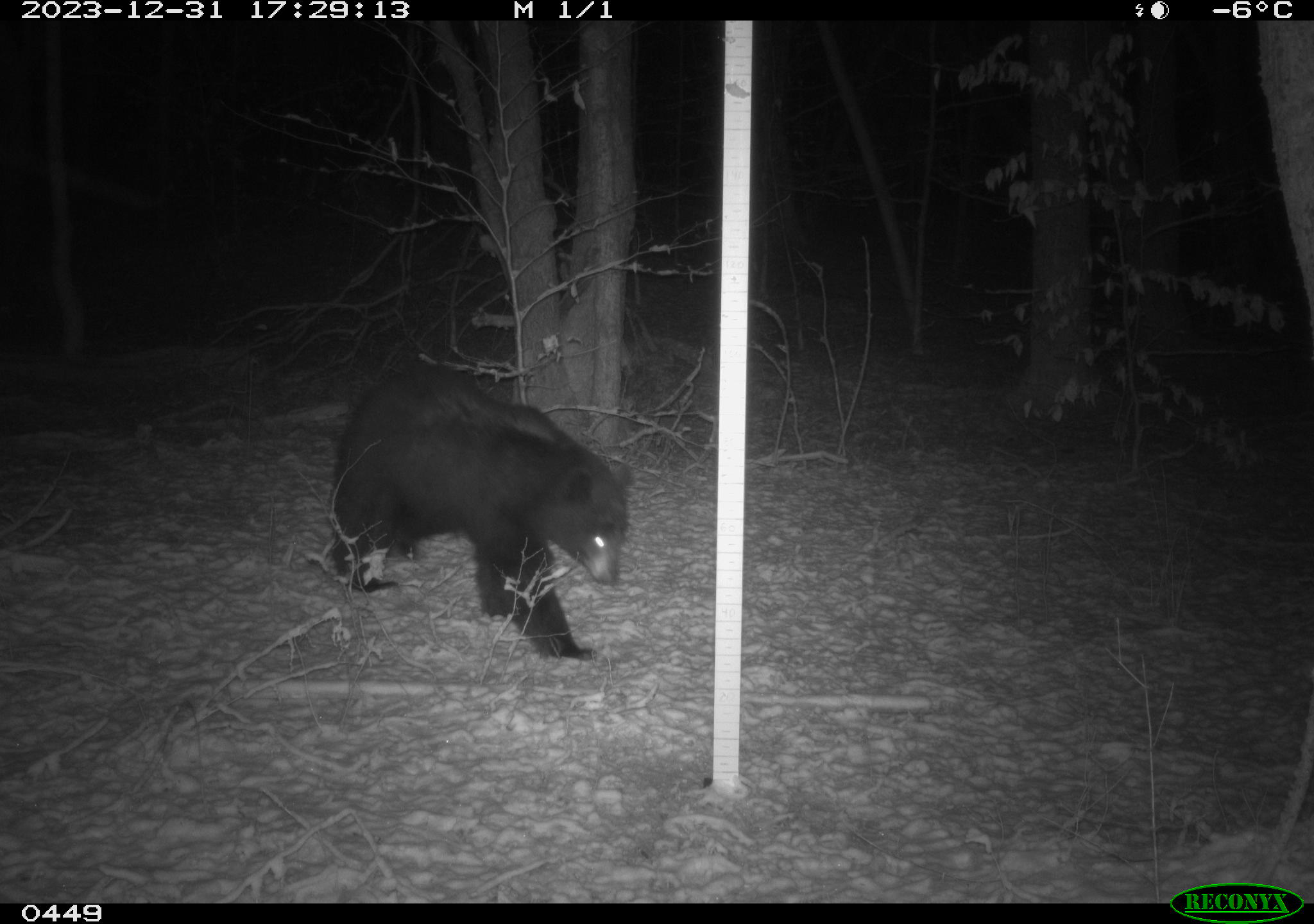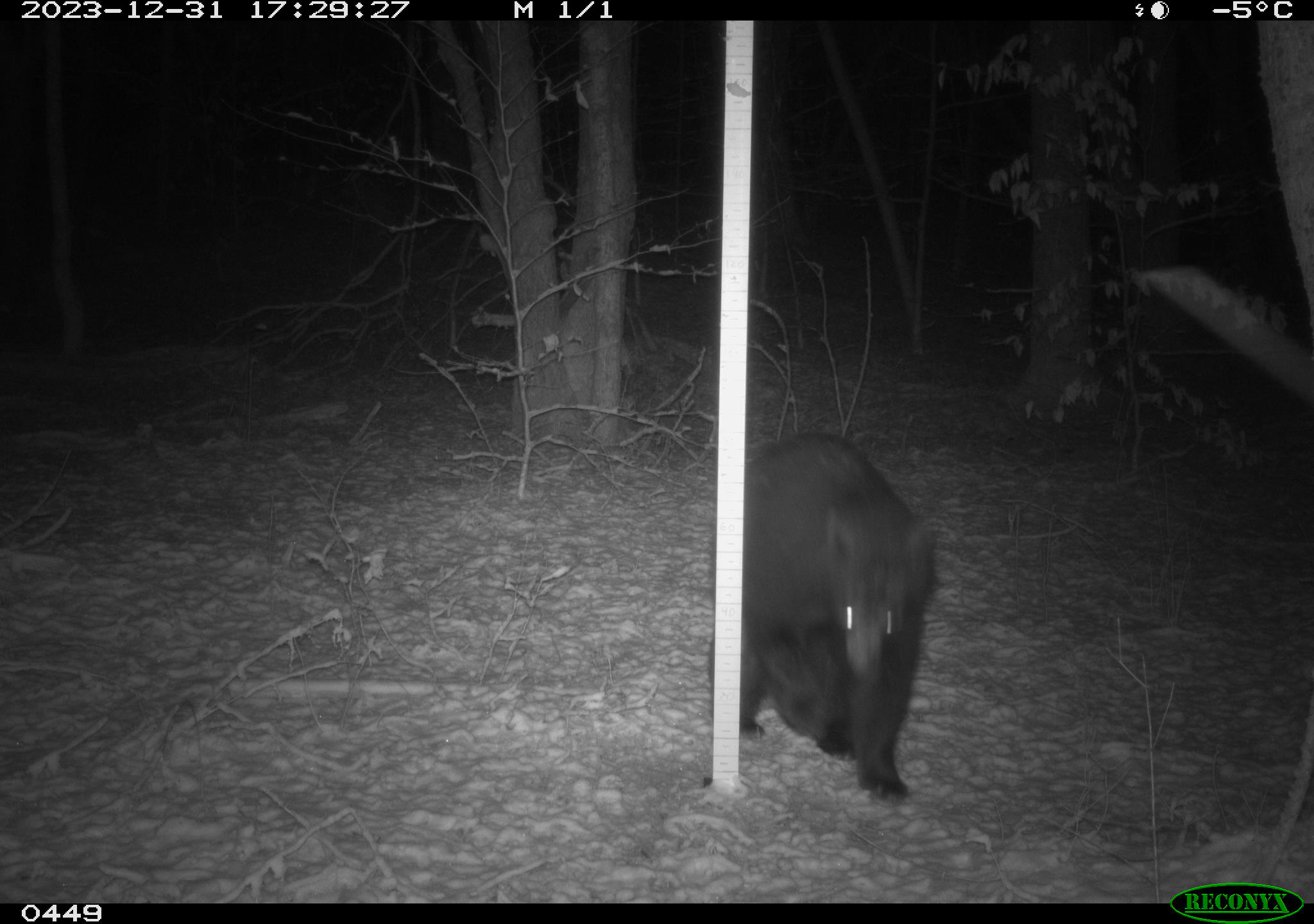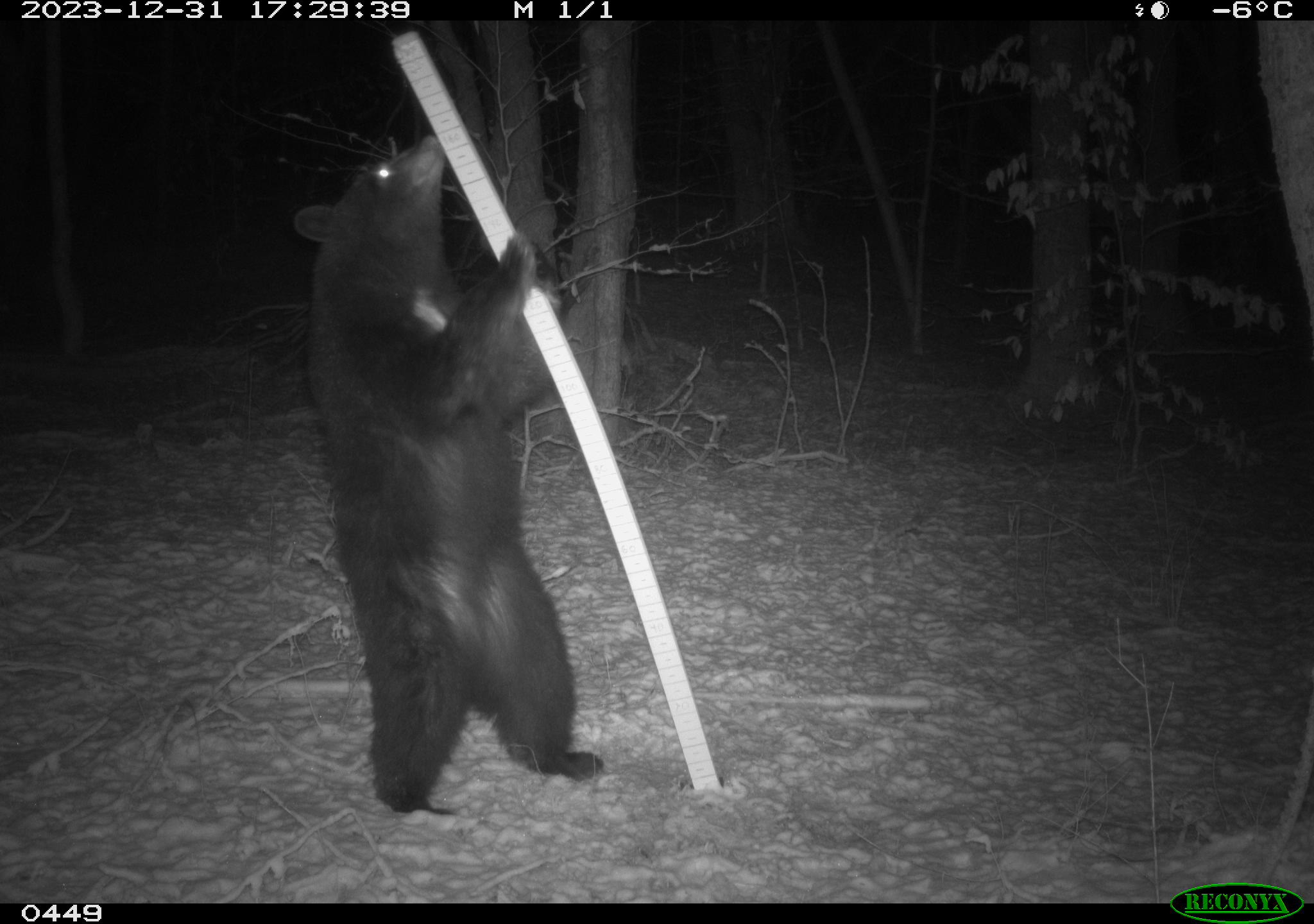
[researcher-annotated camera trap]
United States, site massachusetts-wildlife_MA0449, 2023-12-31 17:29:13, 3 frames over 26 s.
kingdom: Animalia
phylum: Chordata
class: Mammalia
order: Carnivora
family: Ursidae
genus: Ursus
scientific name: Ursus americanus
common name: black bear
Black bear (Ursus americanus).